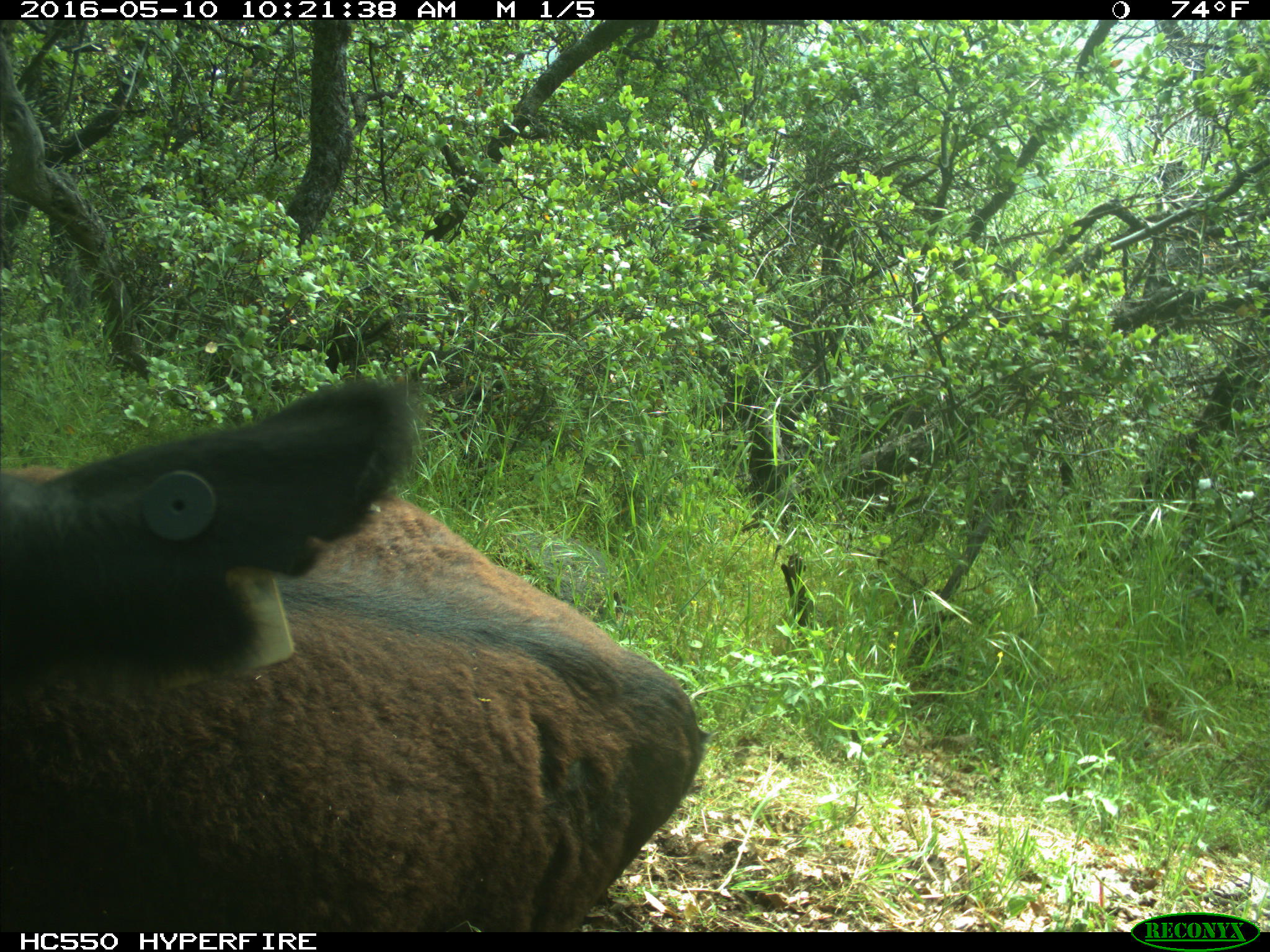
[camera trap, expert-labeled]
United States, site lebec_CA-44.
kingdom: Animalia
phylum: Chordata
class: Mammalia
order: Artiodactyla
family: Bovidae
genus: Bos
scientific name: Bos taurus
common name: domestic cow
Bos taurus (domestic cow).